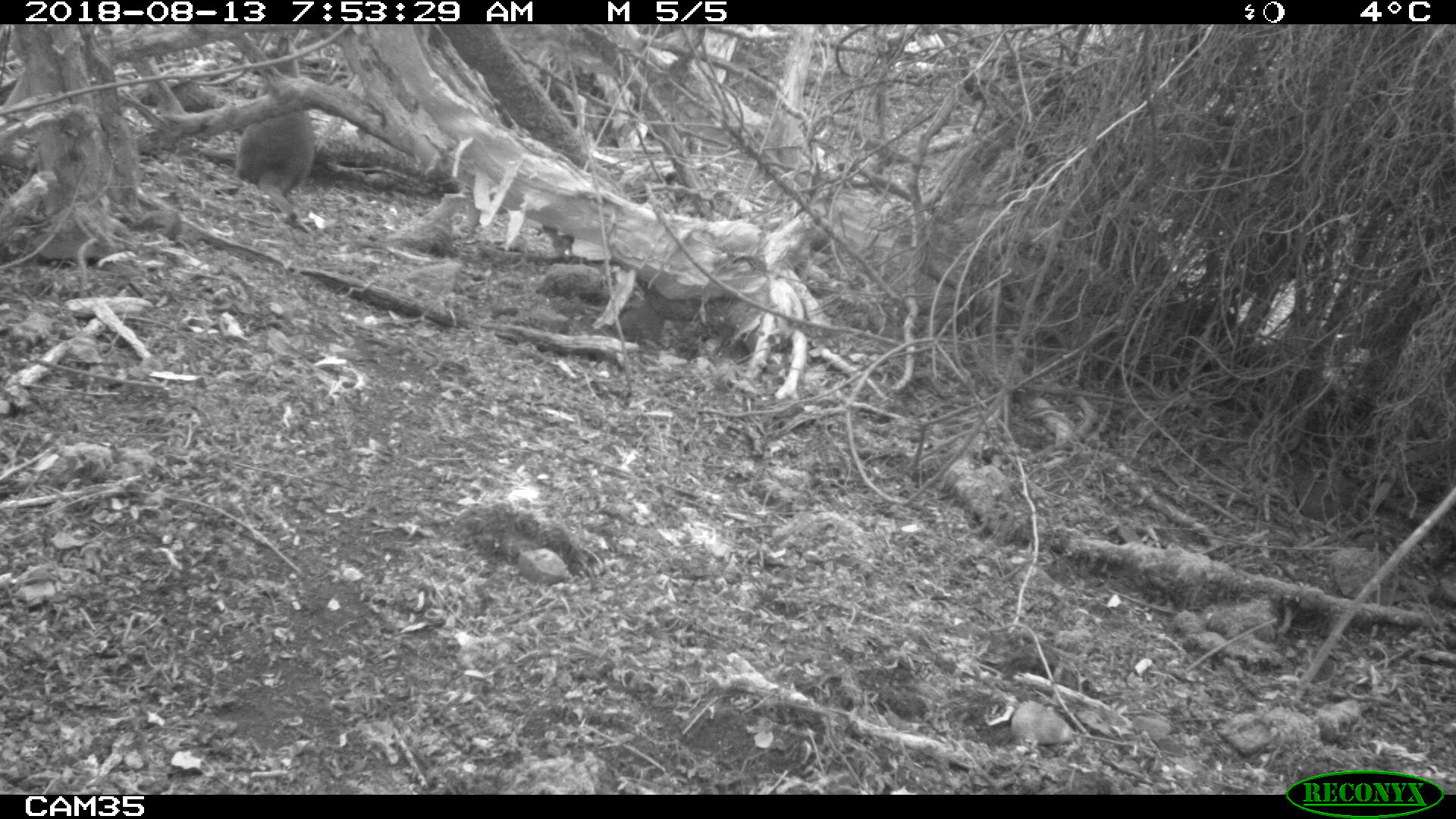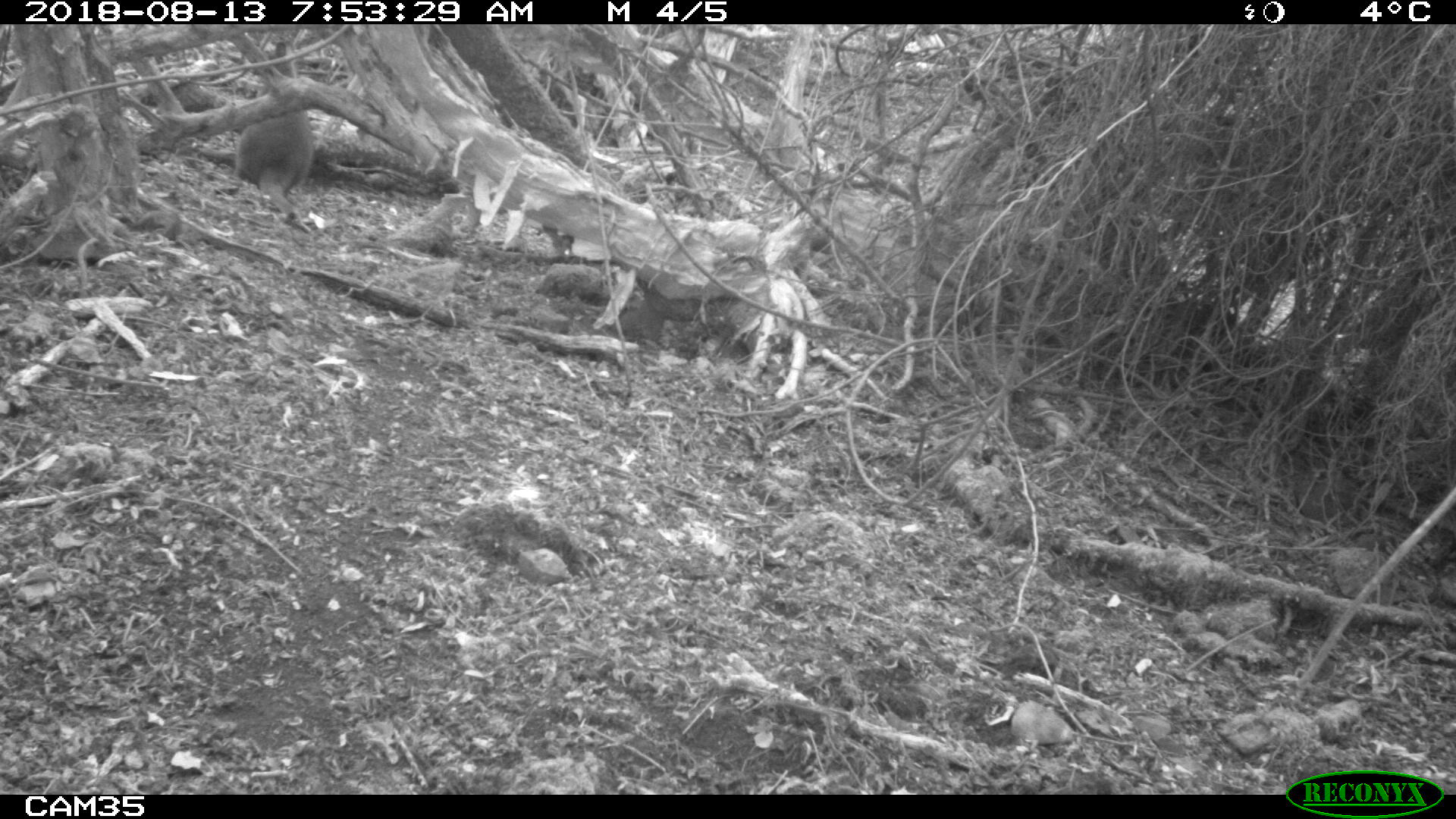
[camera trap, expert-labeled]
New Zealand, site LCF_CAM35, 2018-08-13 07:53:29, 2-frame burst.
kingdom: Animalia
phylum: Chordata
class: Mammalia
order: Diprotodontia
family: Macropodidae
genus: Notamacropus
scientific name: Notamacropus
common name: wallaby